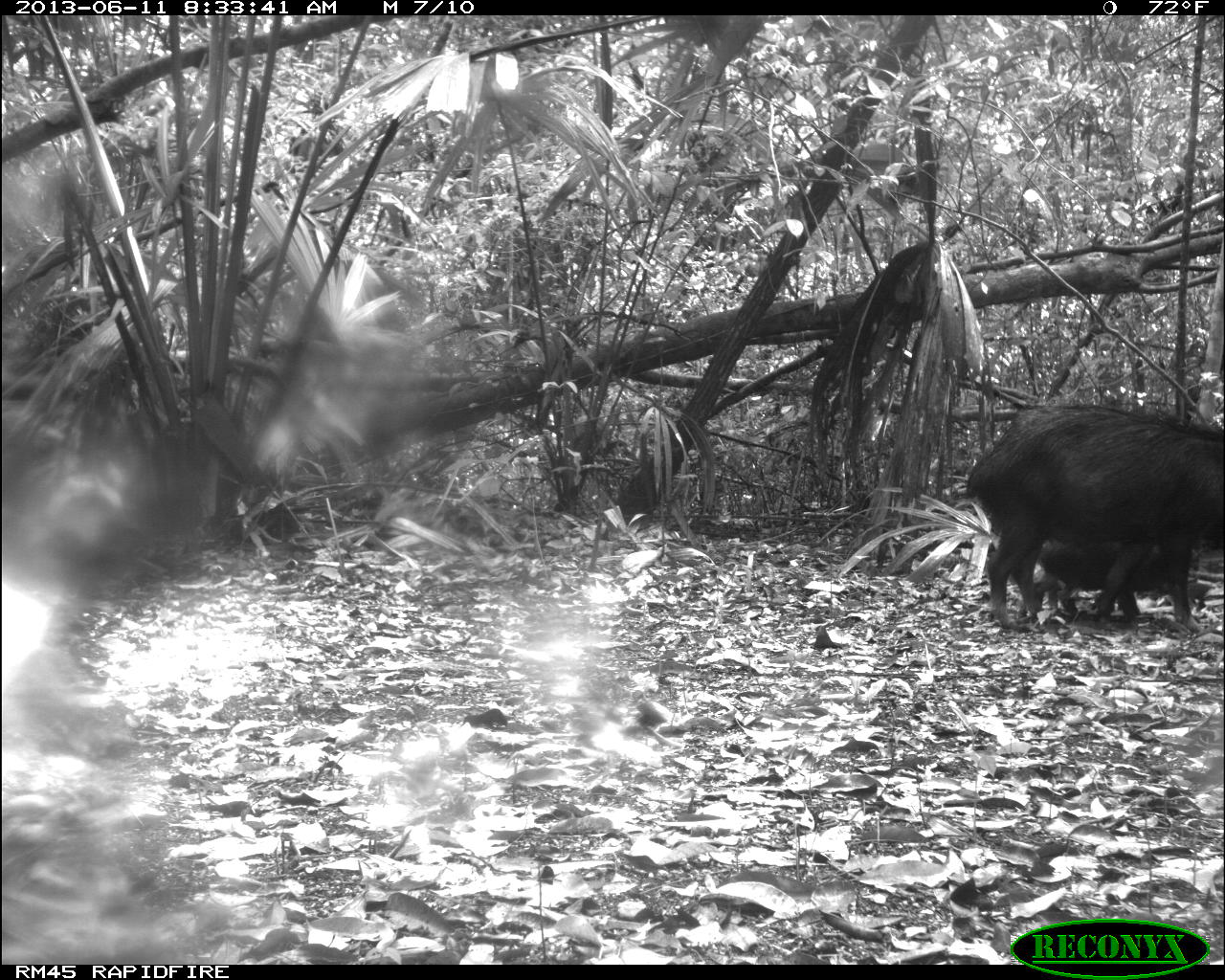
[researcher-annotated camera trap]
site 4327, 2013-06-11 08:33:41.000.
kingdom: Animalia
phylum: Chordata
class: Mammalia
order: Artiodactyla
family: Tayassuidae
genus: Tayassu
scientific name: Tayassu pecari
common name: white-lipped peccary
Tayassu pecari (white-lipped peccary), count 5.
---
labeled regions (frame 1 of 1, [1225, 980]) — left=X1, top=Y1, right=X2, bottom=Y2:
tayassu pecari: left=964, top=399, right=1225, bottom=630; left=1032, top=520, right=1214, bottom=618